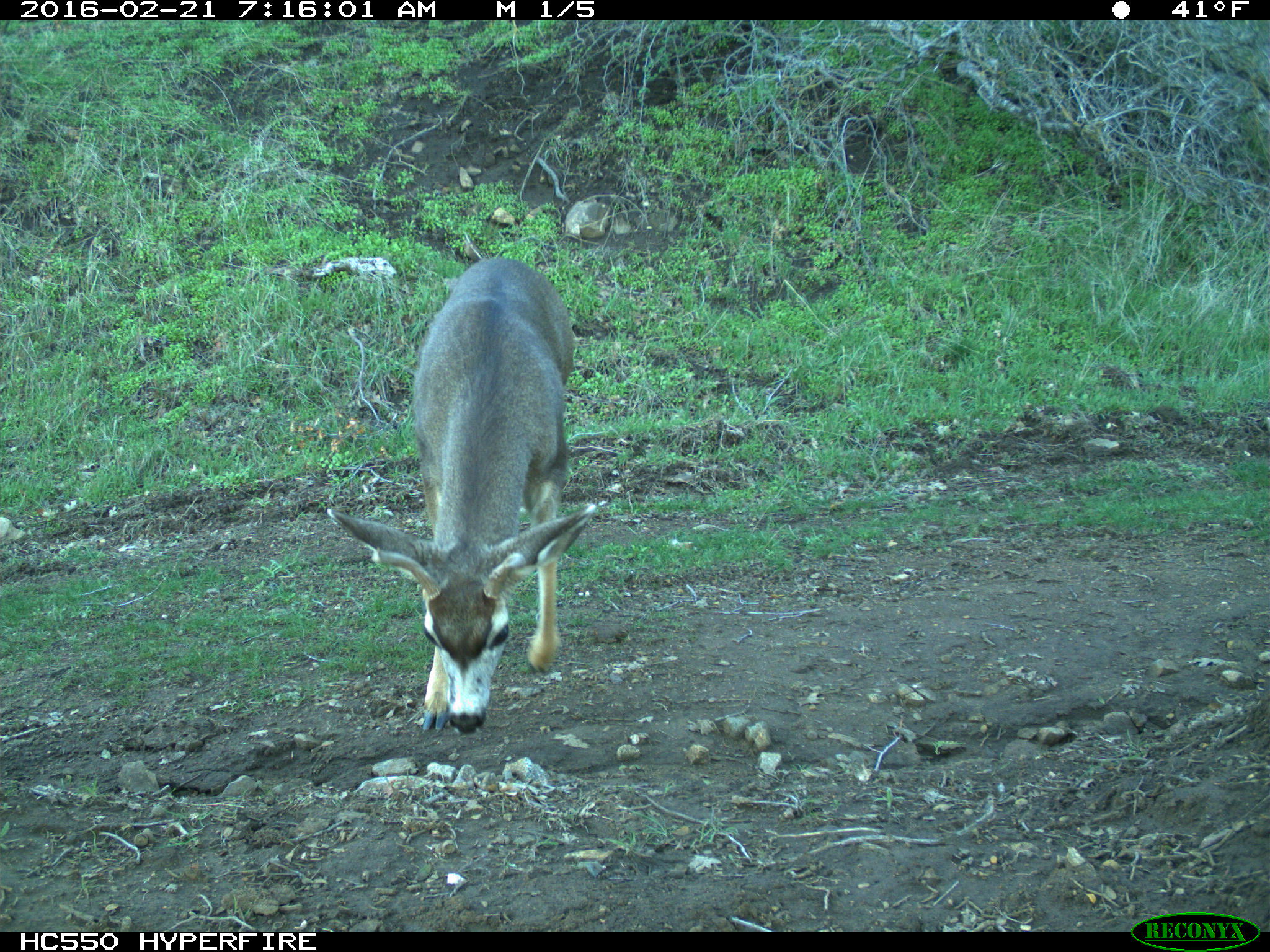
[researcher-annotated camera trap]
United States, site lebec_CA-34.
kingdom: Animalia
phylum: Chordata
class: Mammalia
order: Artiodactyla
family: Cervidae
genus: Odocoileus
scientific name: Odocoileus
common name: deer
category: unidentified deer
Unidentified deer (deer) (Odocoileus).